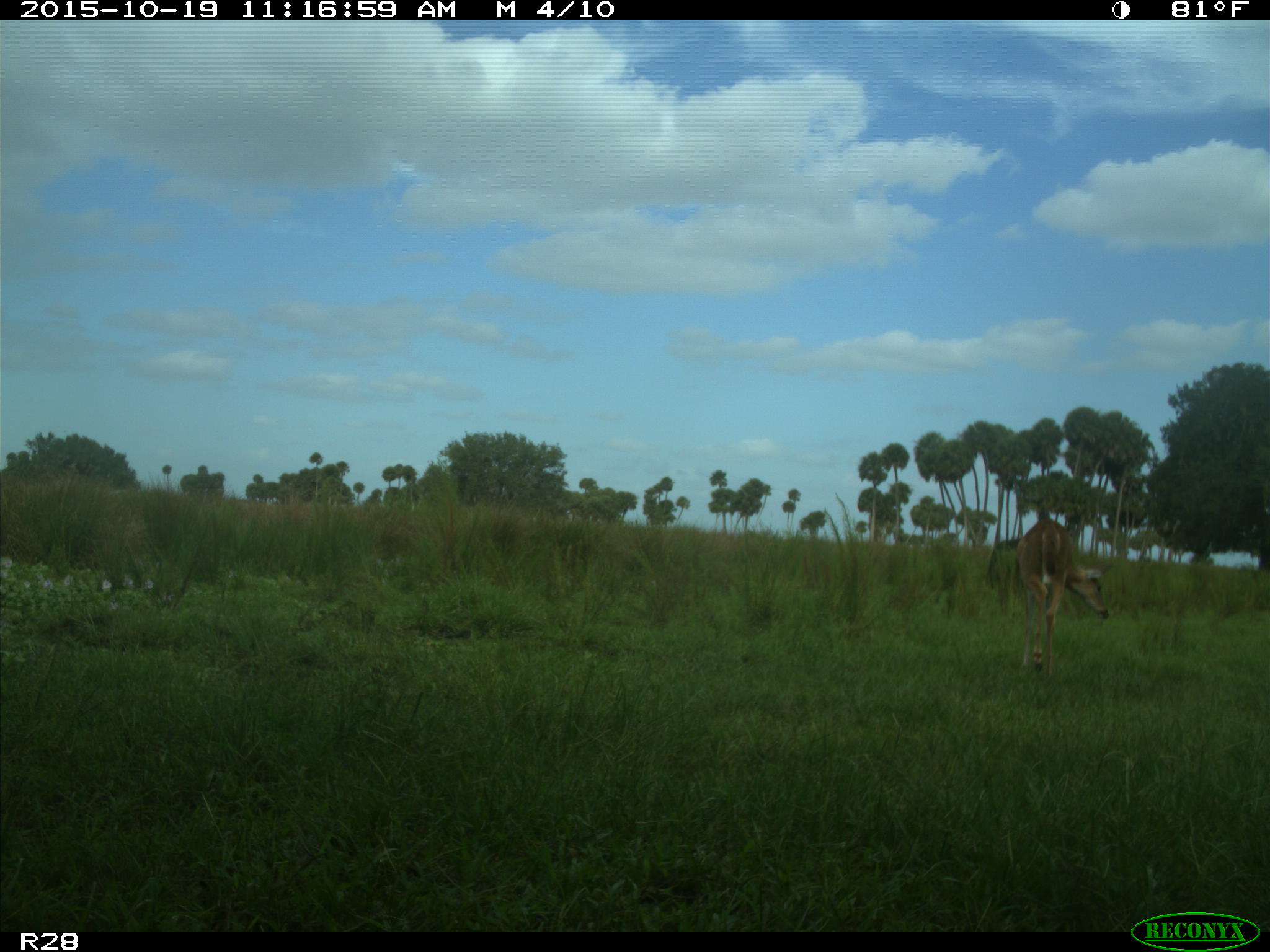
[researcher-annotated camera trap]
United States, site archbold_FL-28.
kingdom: Animalia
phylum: Chordata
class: Mammalia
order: Artiodactyla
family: Cervidae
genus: Odocoileus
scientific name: Odocoileus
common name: deer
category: unidentified deer